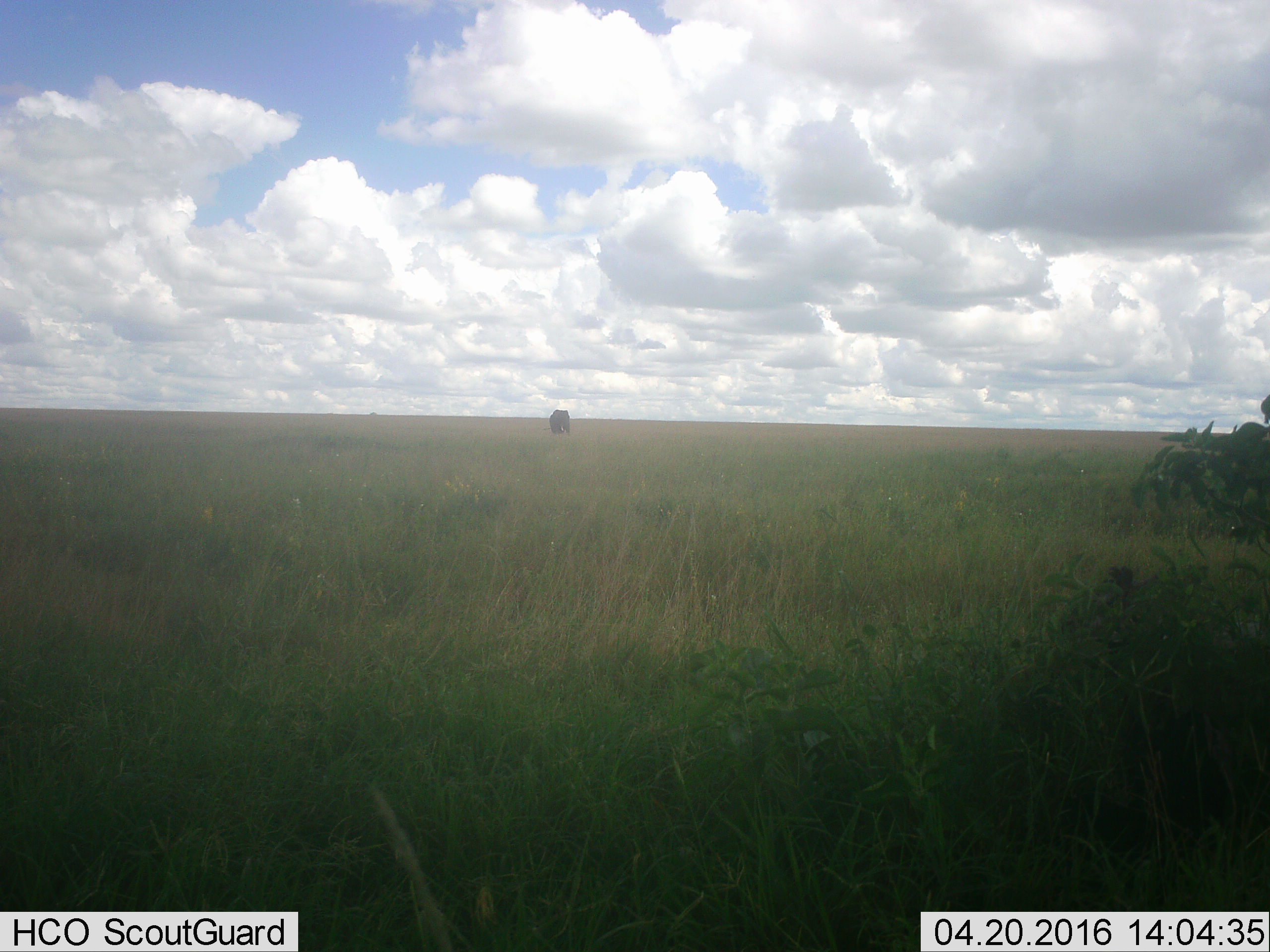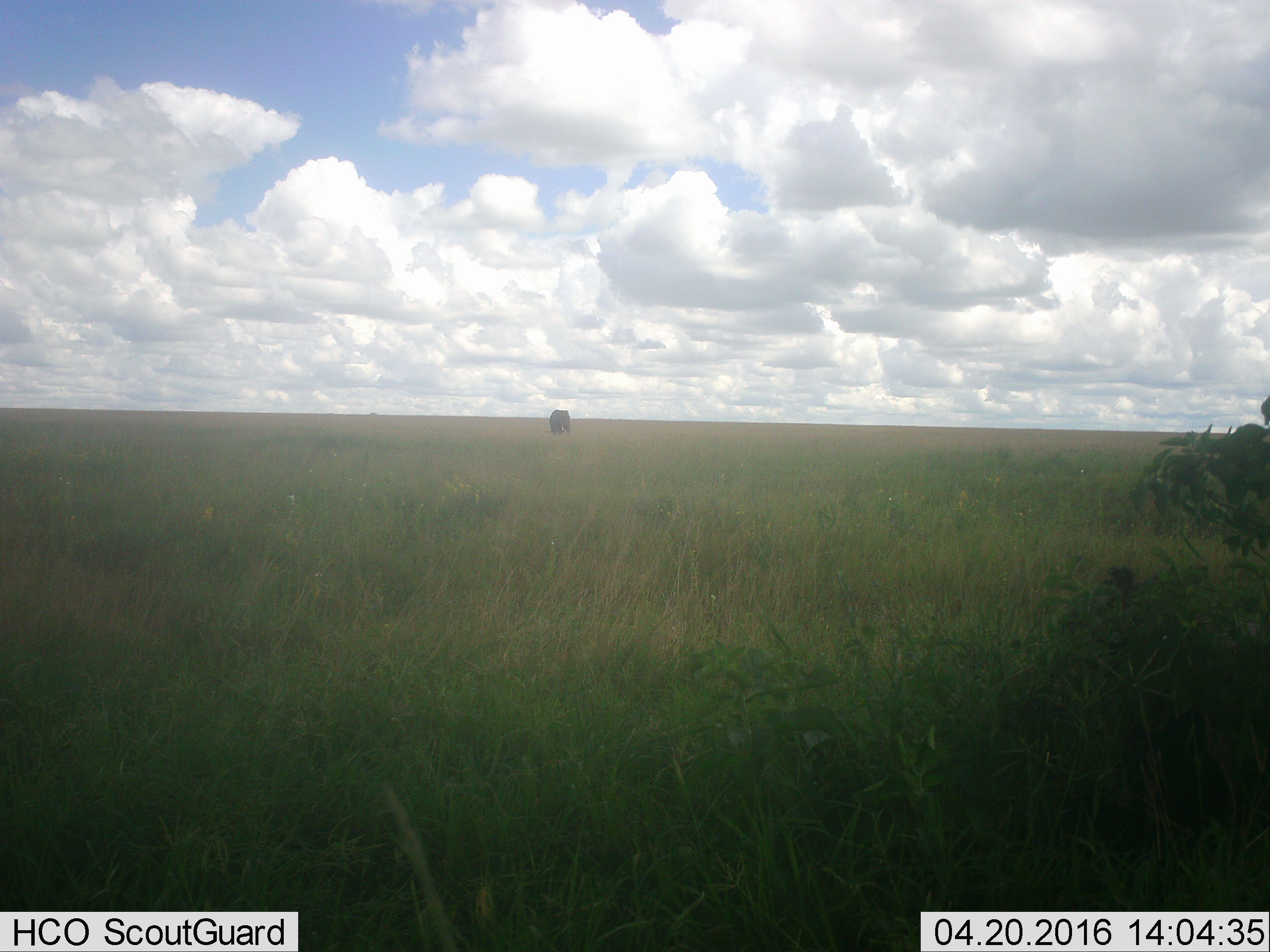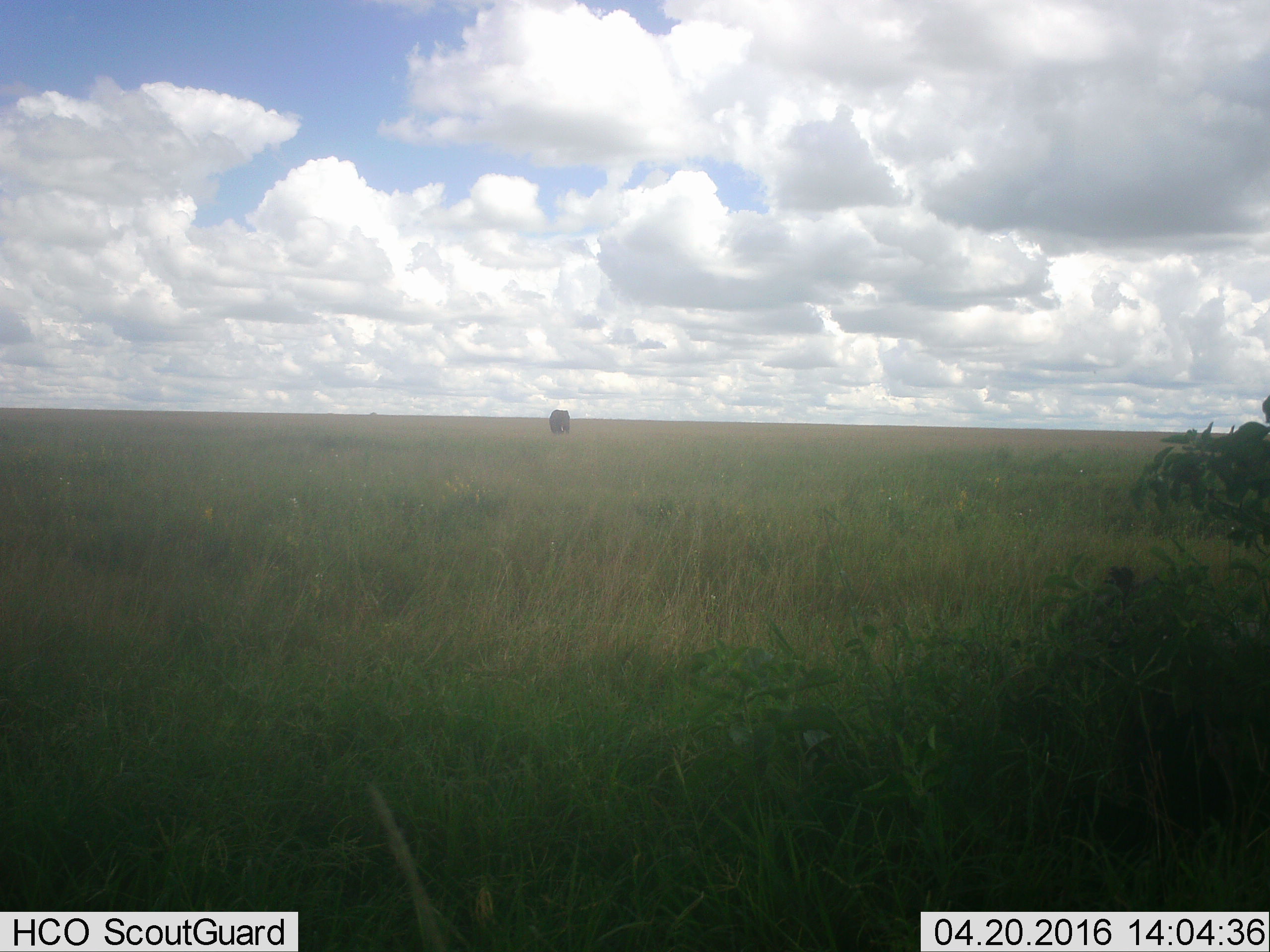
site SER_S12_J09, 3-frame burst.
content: unidentified animal